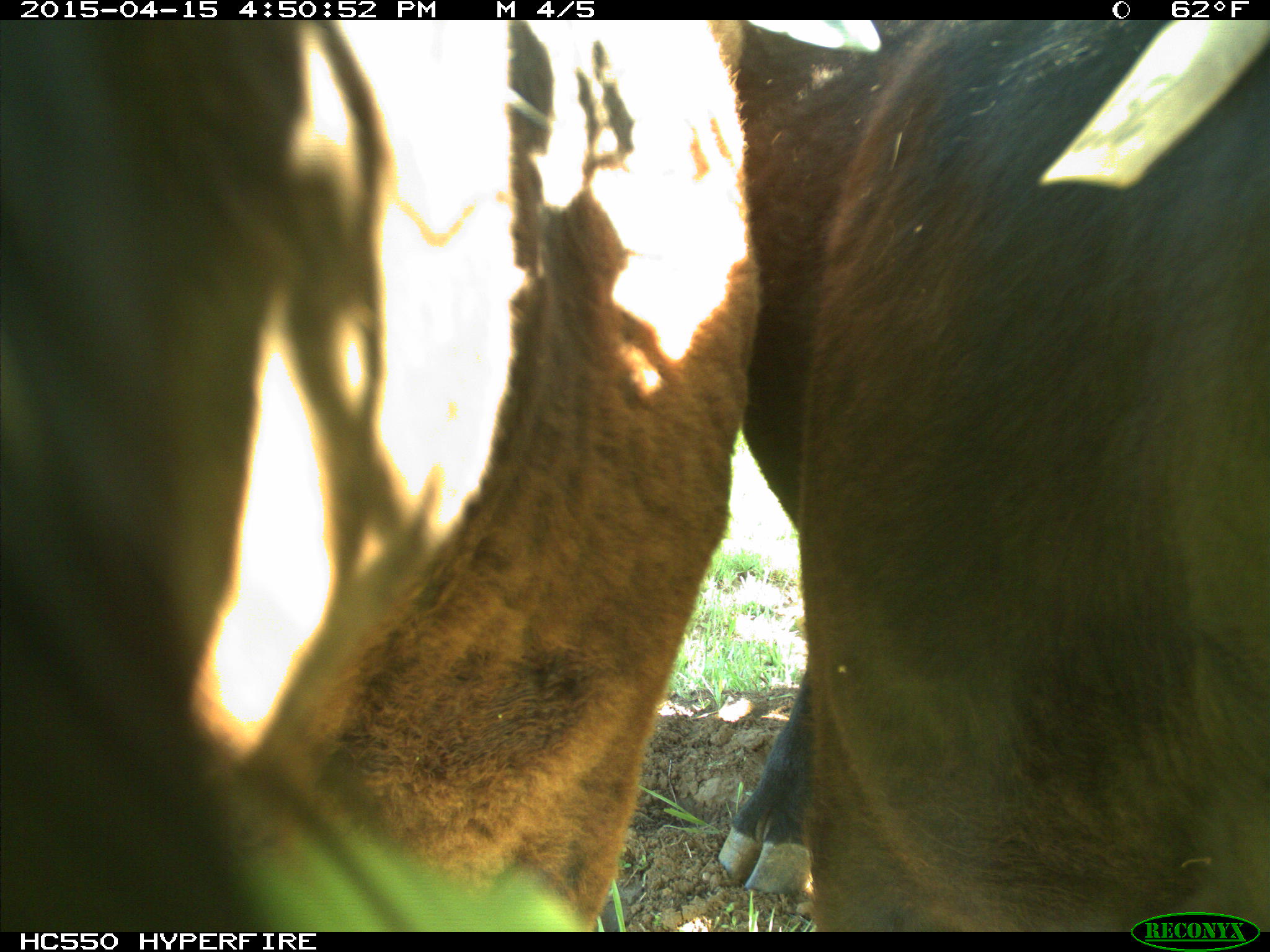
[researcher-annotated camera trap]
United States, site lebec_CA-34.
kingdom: Animalia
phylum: Chordata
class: Mammalia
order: Artiodactyla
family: Bovidae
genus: Bos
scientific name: Bos taurus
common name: domestic cow